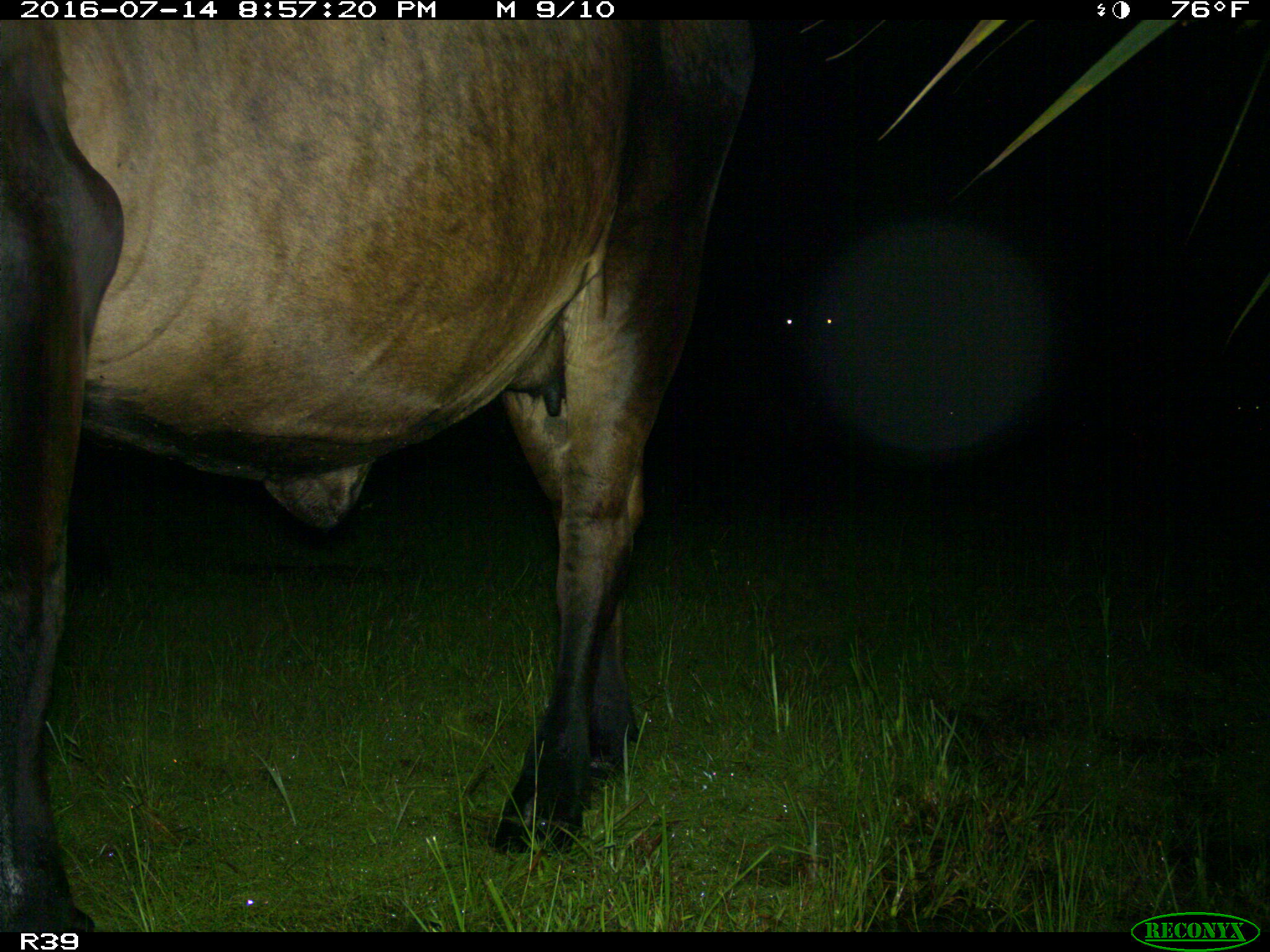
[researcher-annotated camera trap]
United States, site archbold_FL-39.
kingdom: Animalia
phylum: Chordata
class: Mammalia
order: Artiodactyla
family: Bovidae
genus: Bos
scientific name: Bos taurus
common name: domestic cow